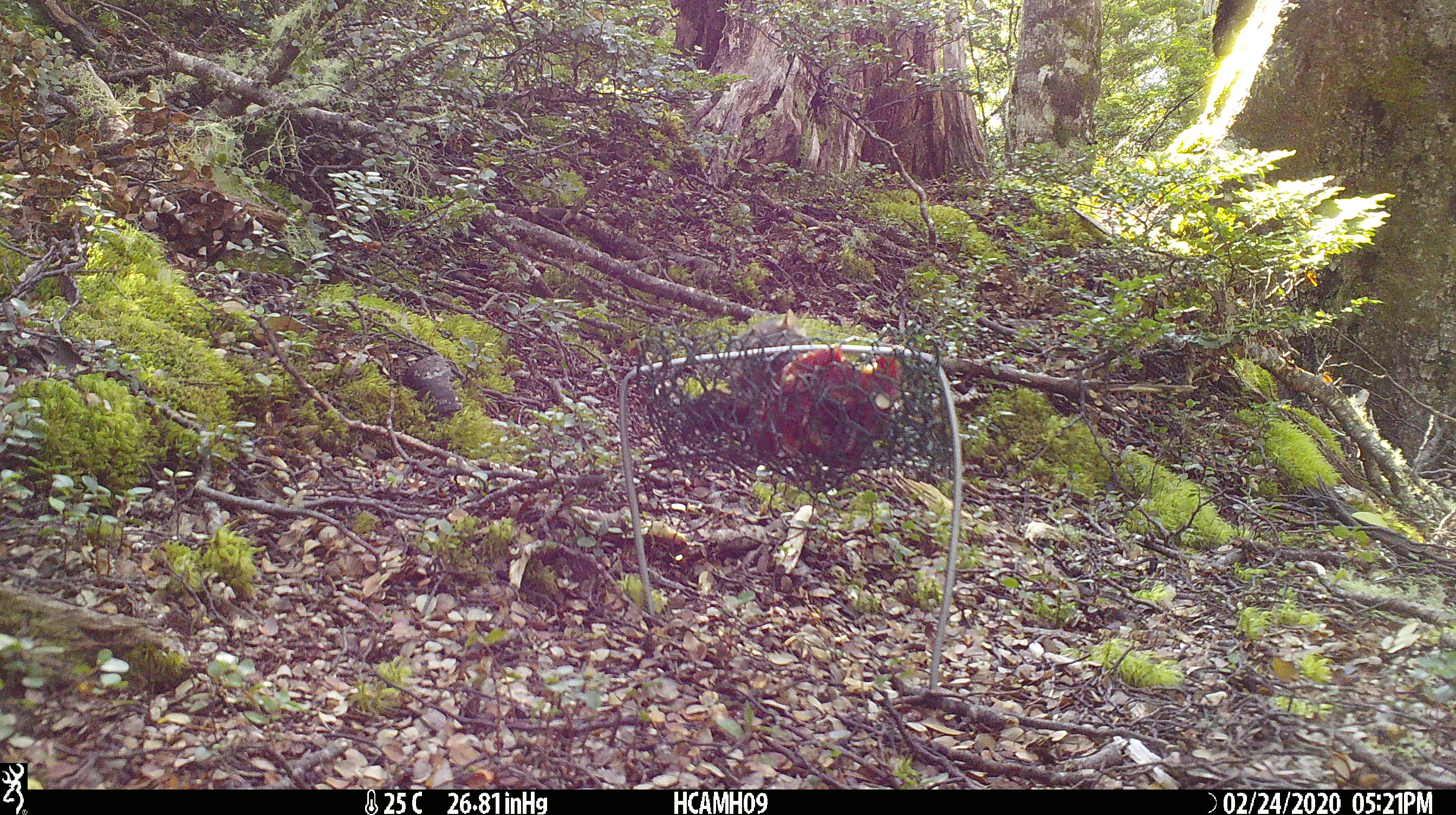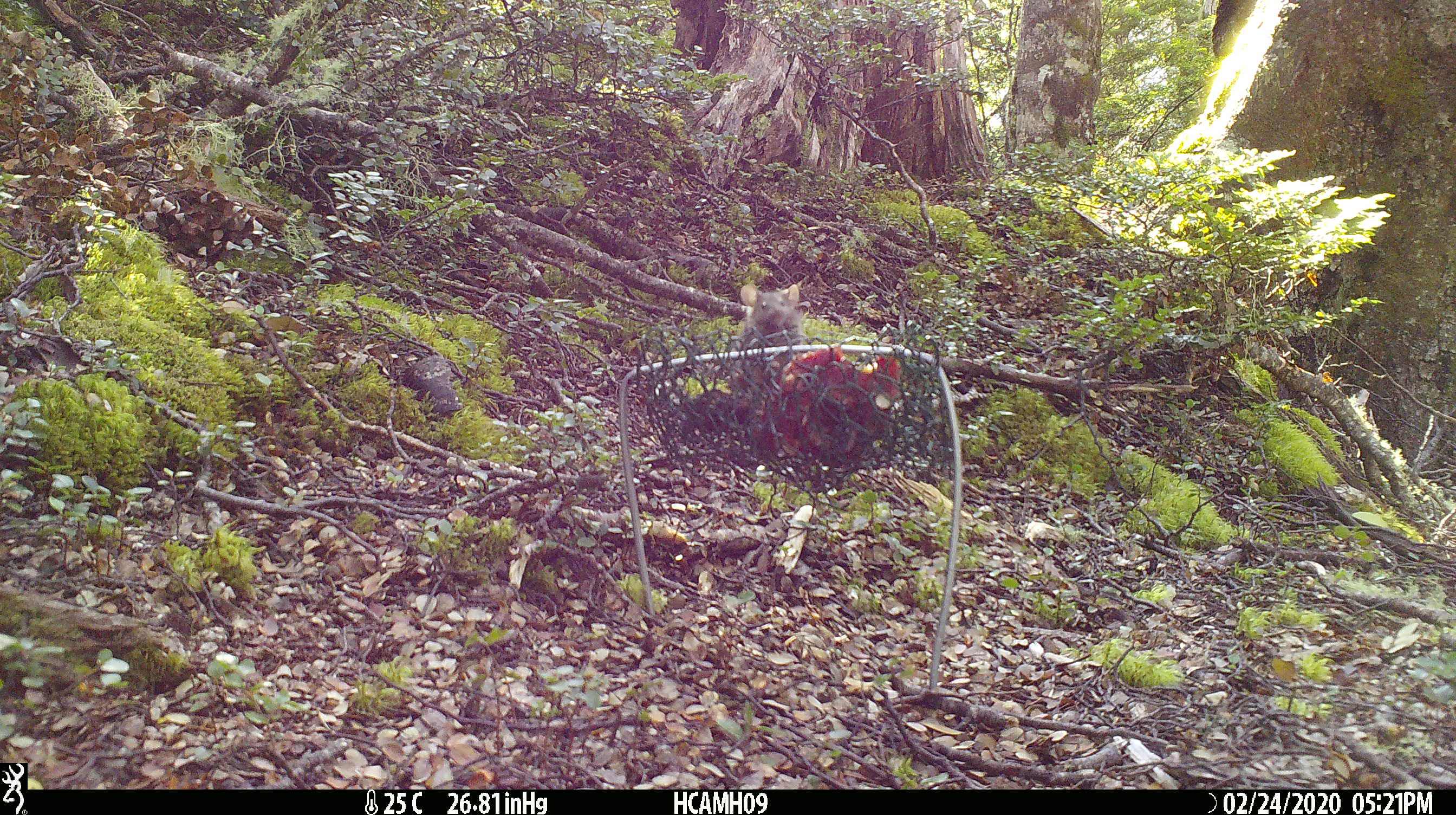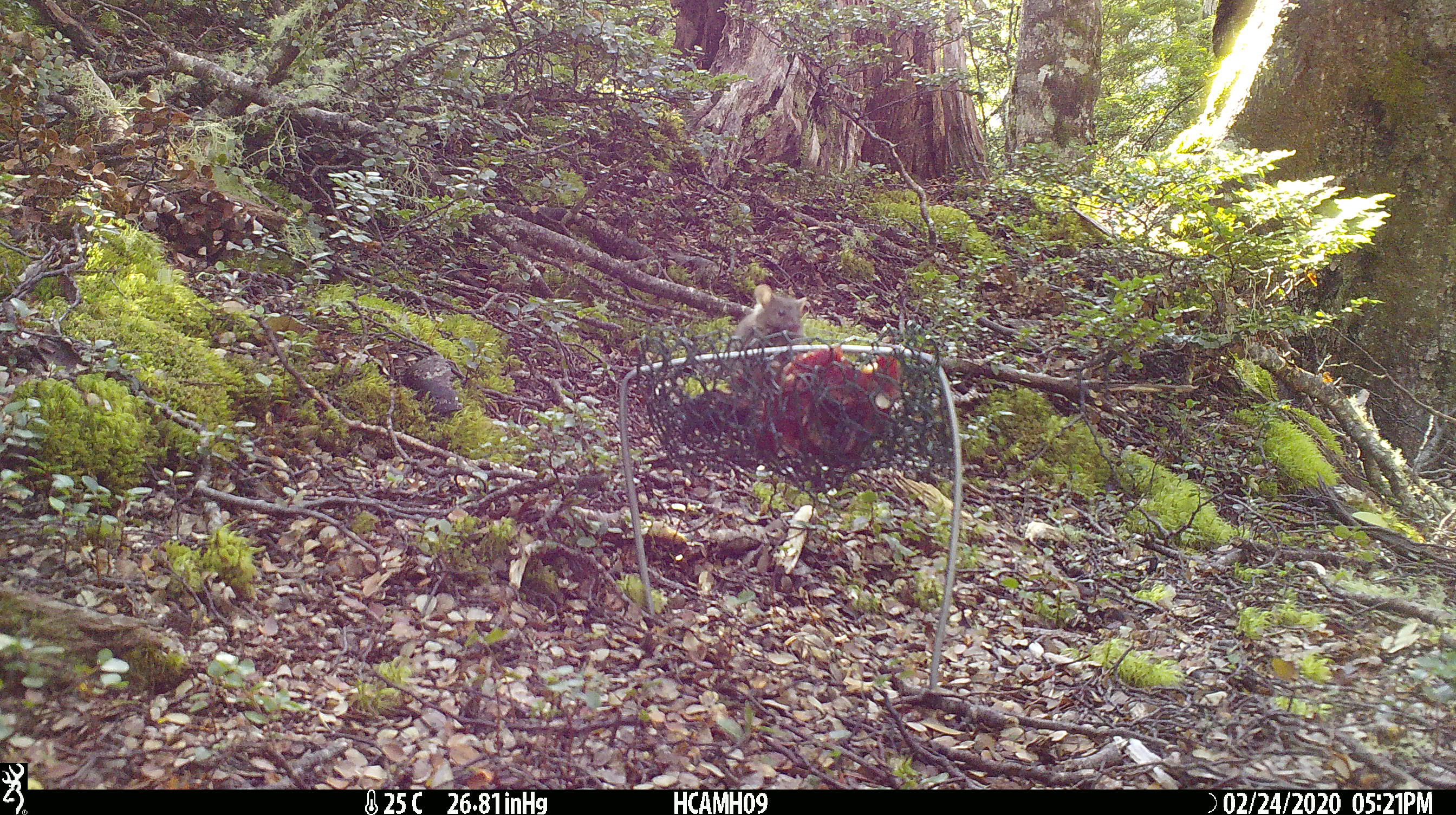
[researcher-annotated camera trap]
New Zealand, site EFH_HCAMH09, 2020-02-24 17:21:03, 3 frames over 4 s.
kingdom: Animalia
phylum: Chordata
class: Mammalia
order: Rodentia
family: Muridae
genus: Mus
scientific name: Mus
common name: mouse